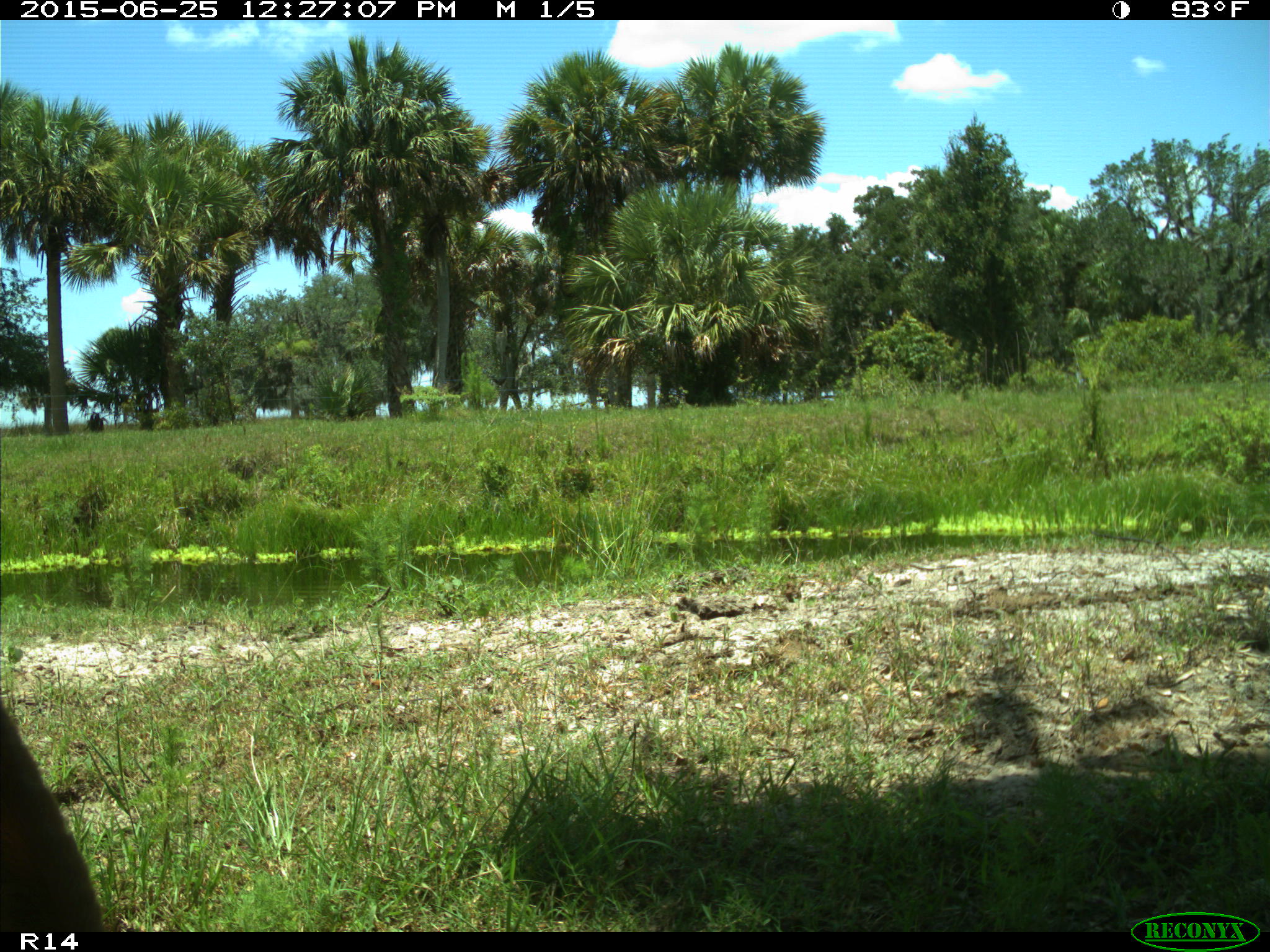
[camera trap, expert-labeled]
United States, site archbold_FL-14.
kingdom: Animalia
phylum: Chordata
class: Mammalia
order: Artiodactyla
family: Bovidae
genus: Bos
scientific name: Bos taurus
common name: domestic cow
Bos taurus (domestic cow).